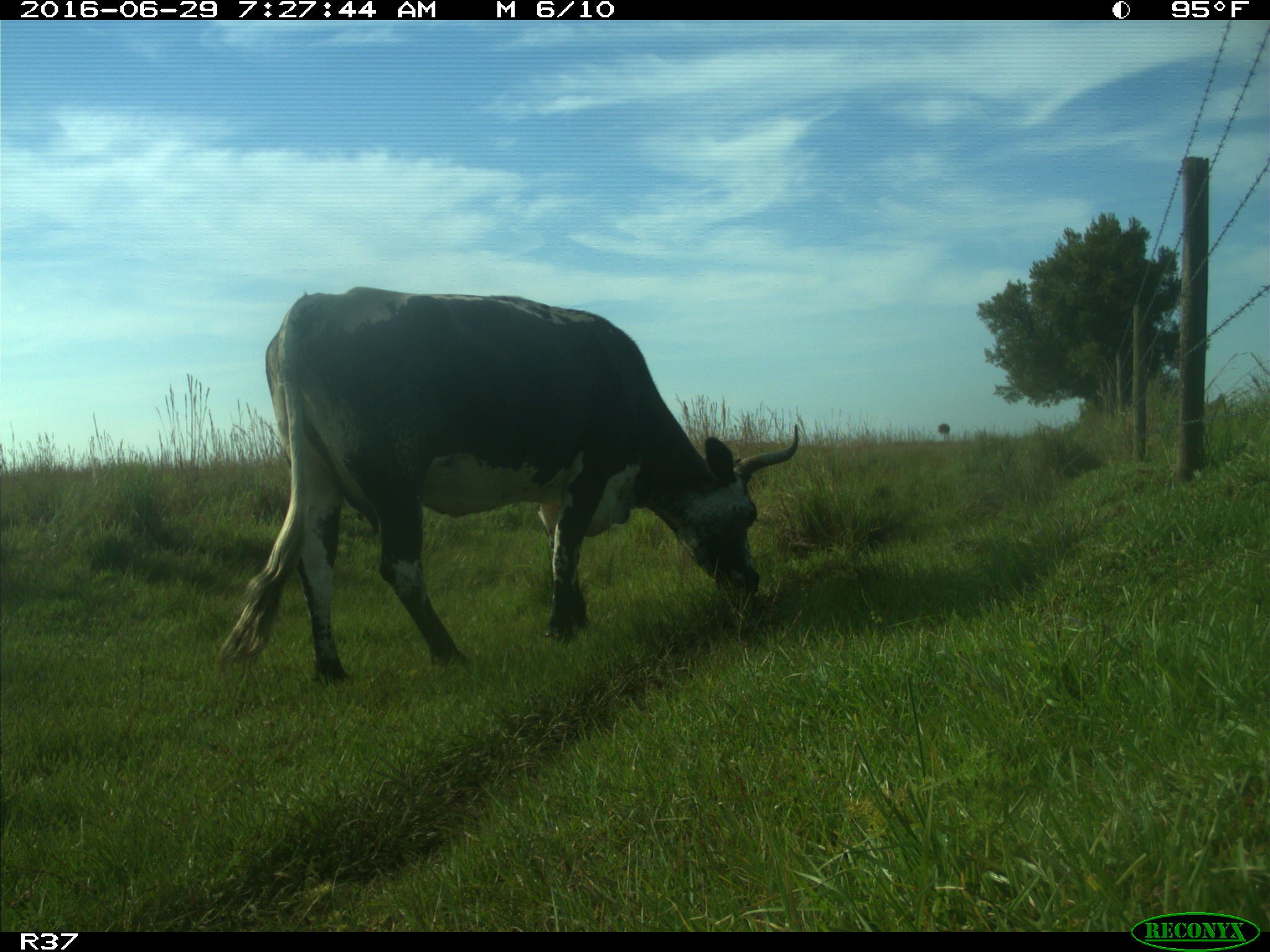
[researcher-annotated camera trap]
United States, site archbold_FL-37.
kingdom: Animalia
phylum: Chordata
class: Mammalia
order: Artiodactyla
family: Bovidae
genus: Bos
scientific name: Bos taurus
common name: domestic cow